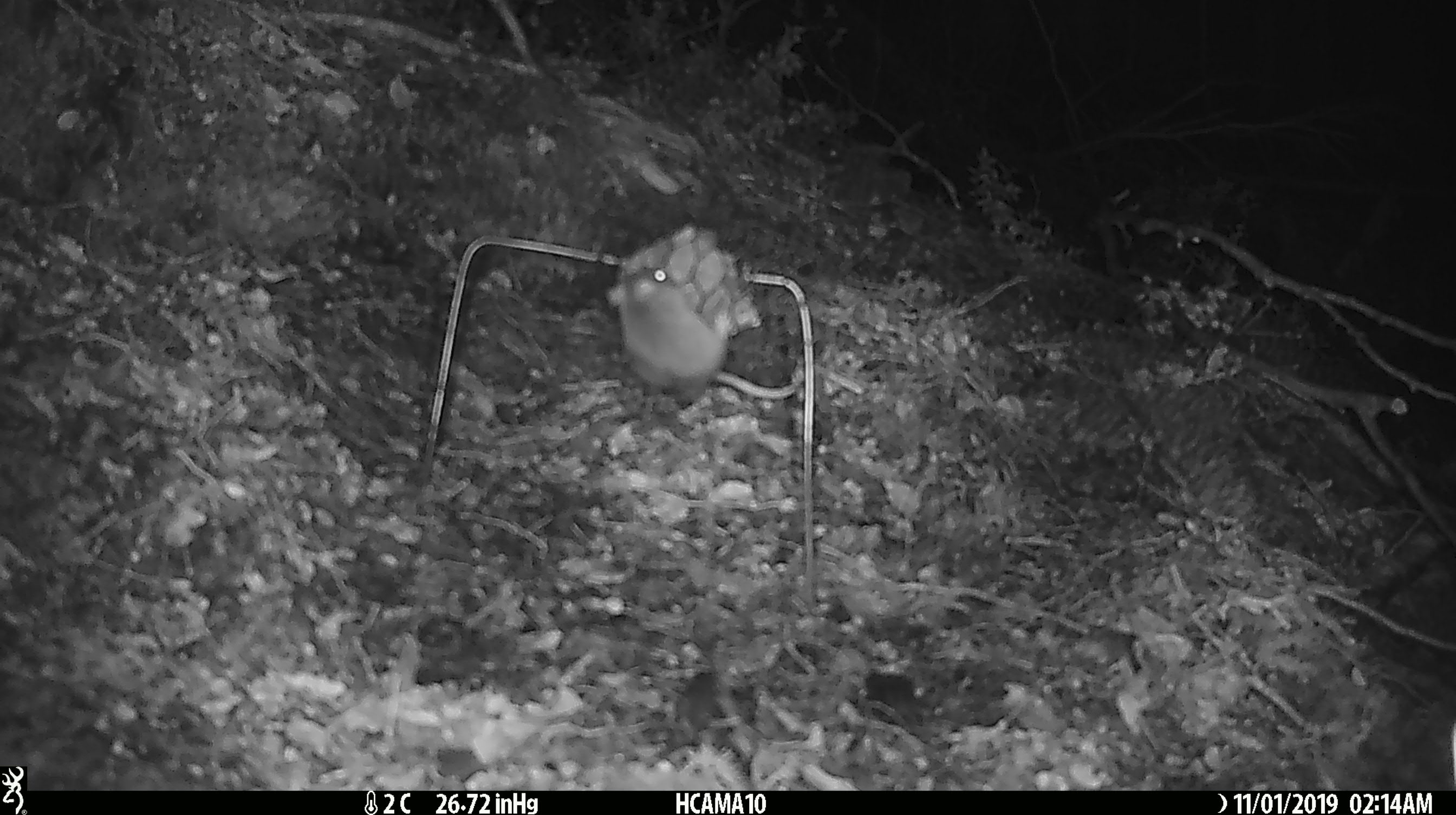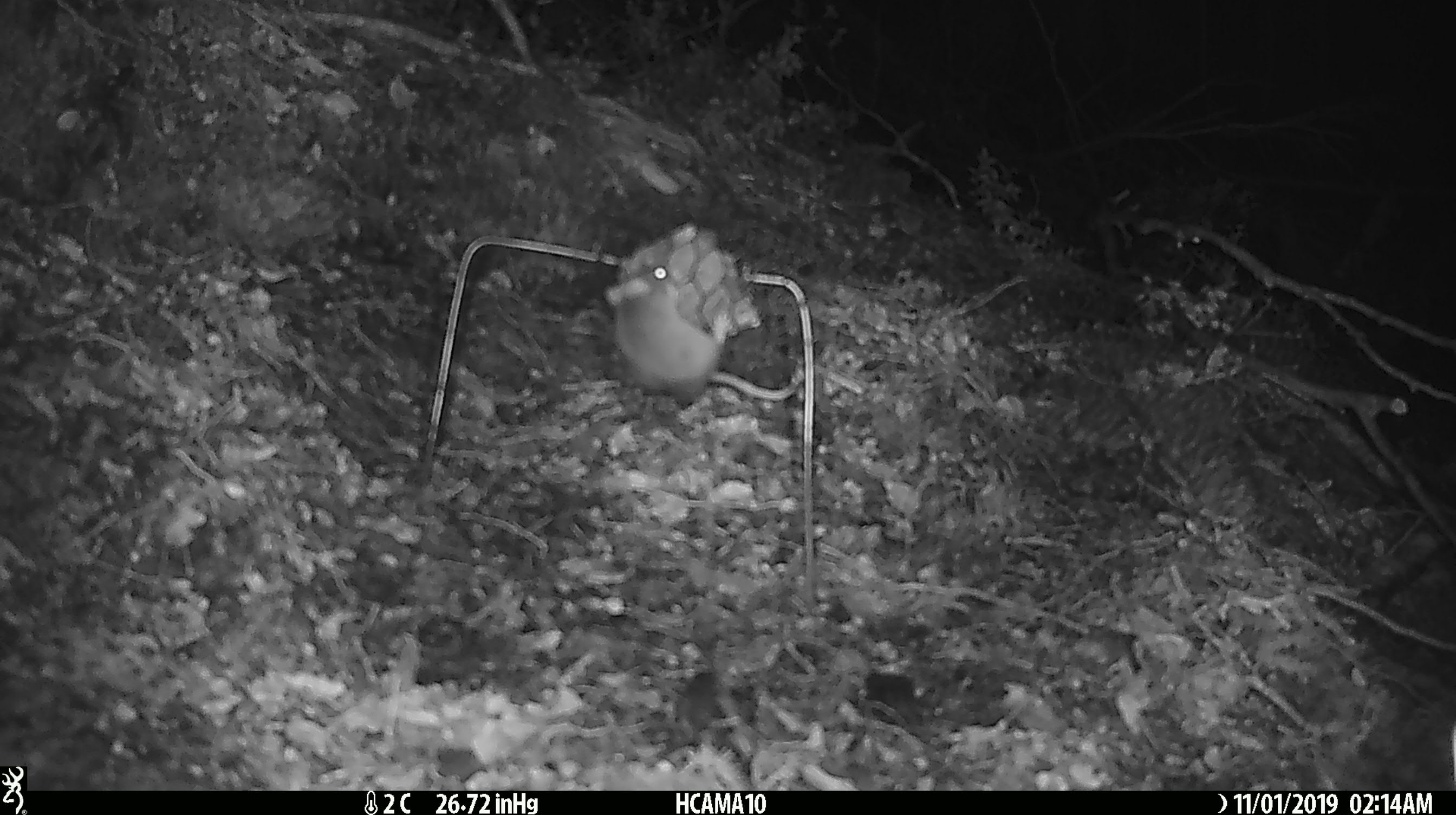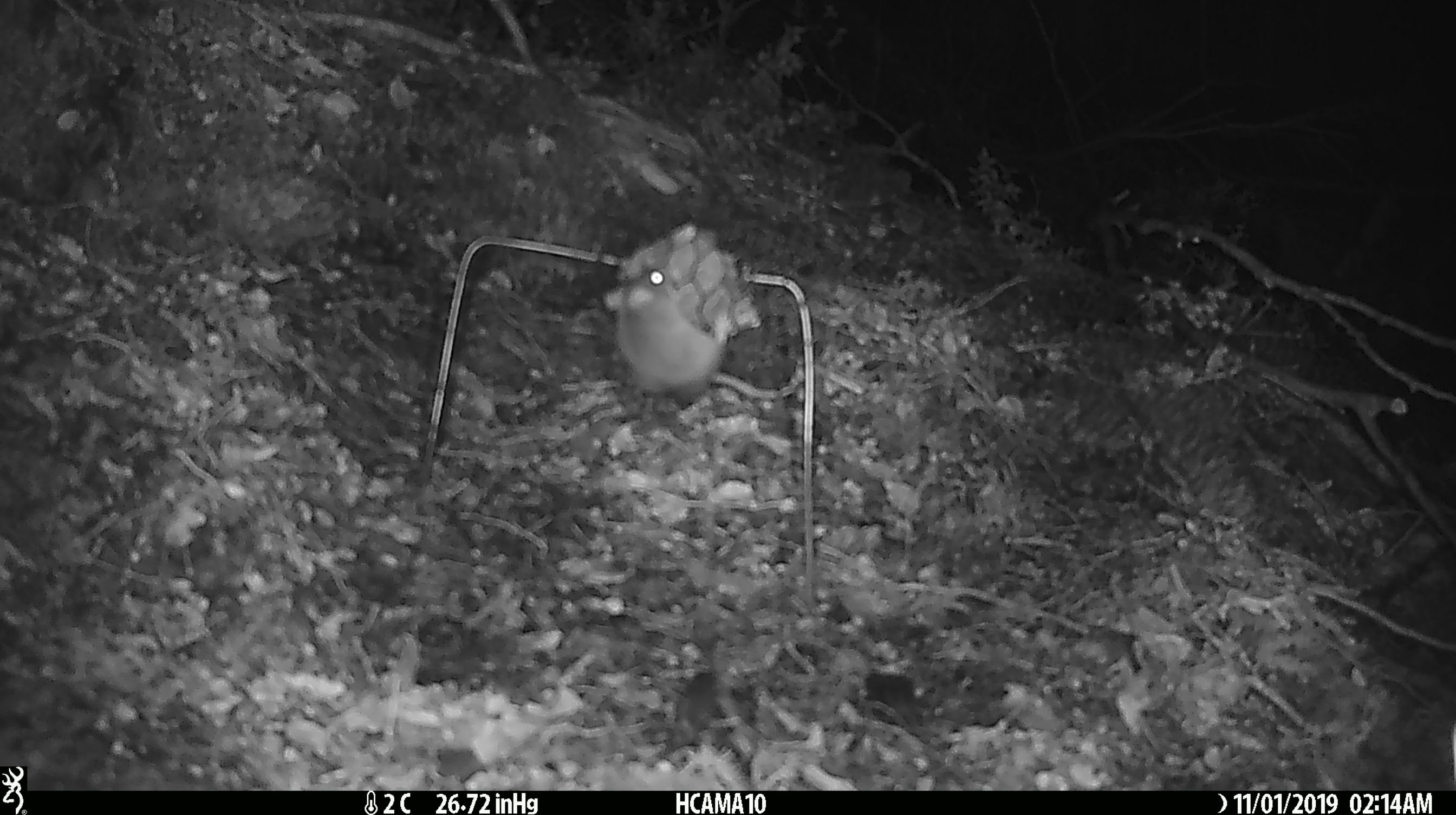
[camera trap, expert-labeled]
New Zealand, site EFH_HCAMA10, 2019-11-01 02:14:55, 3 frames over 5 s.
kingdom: Animalia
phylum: Chordata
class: Mammalia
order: Rodentia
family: Muridae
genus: Mus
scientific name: Mus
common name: mouse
Mouse (Mus).